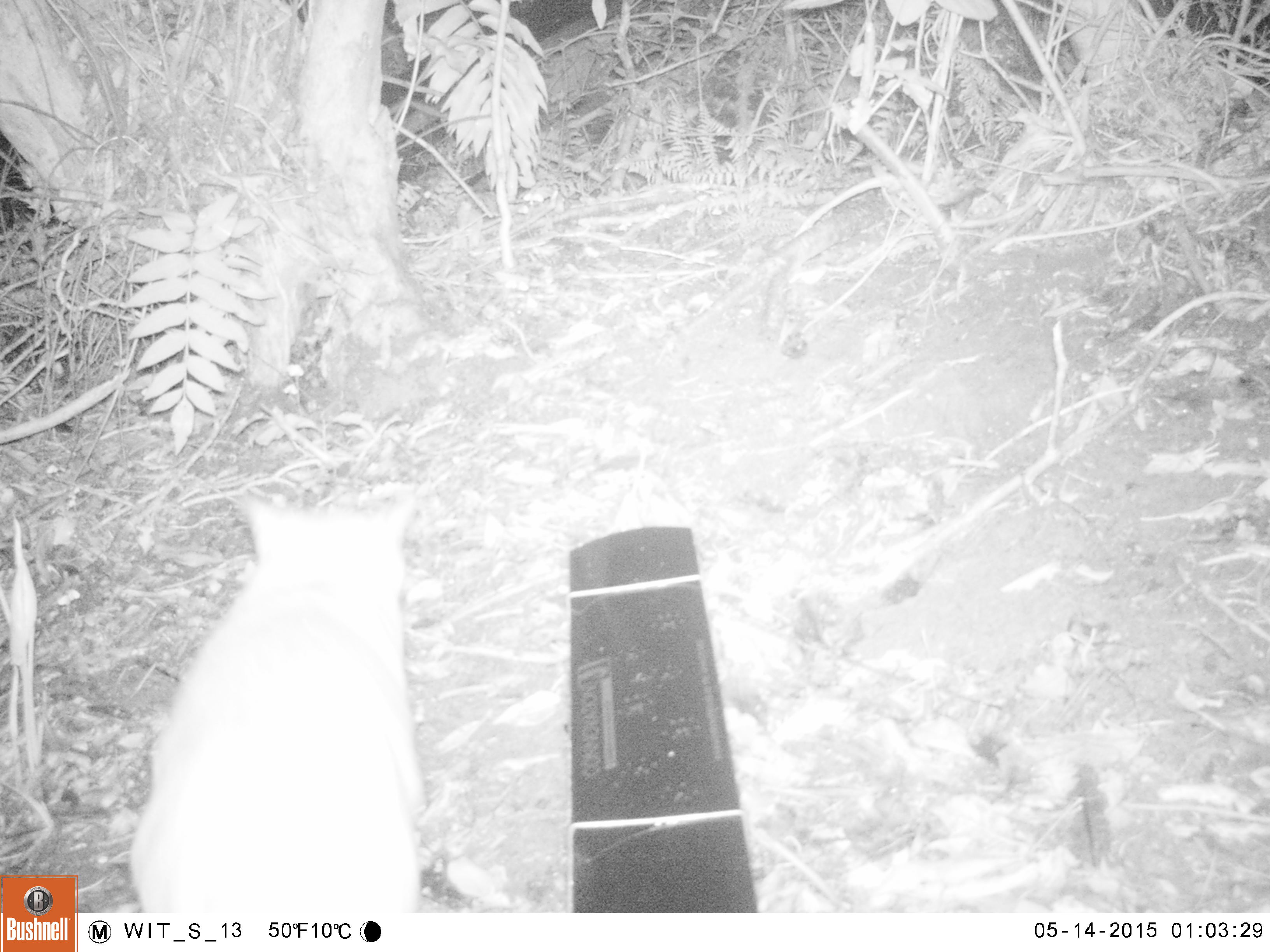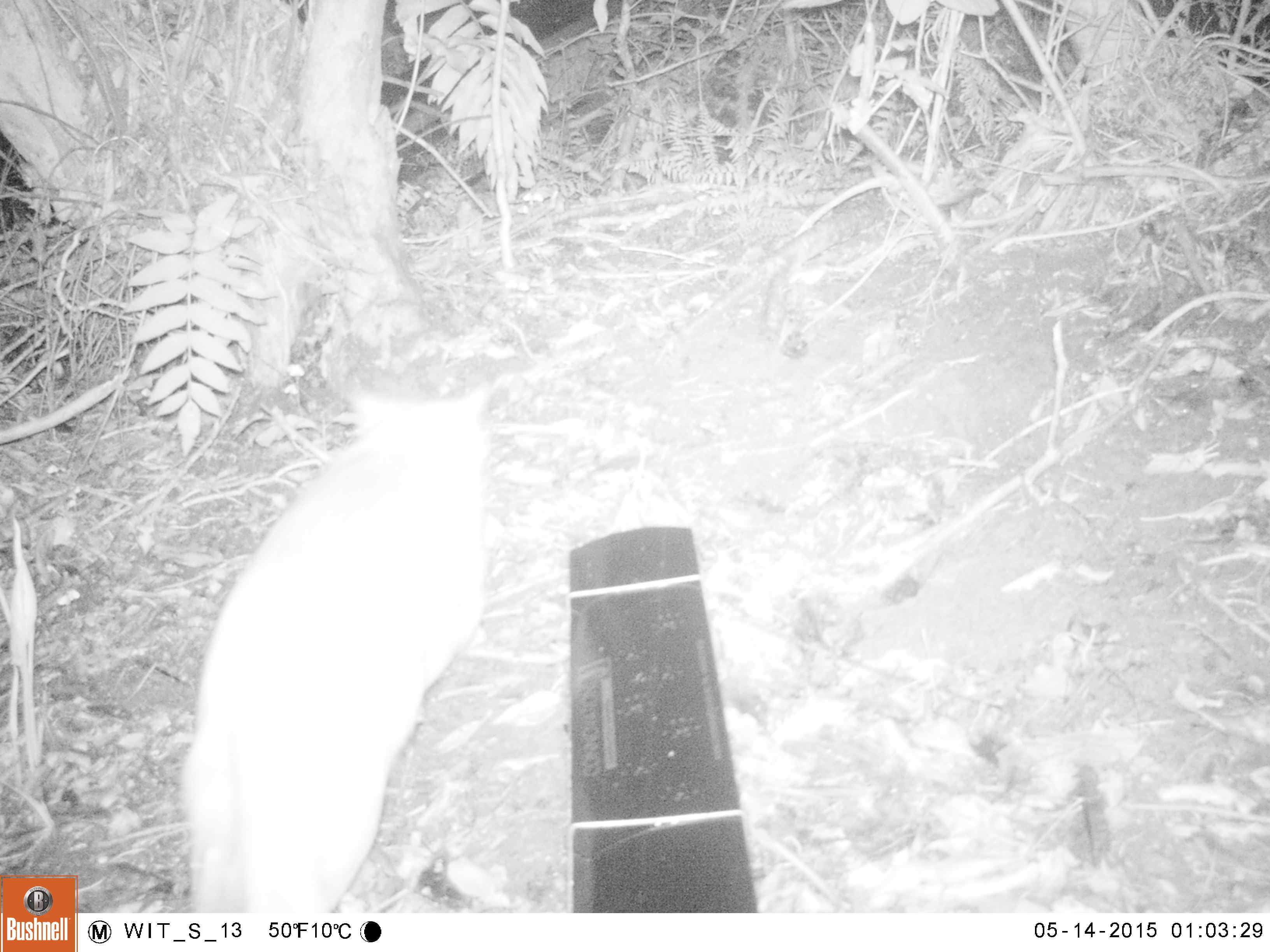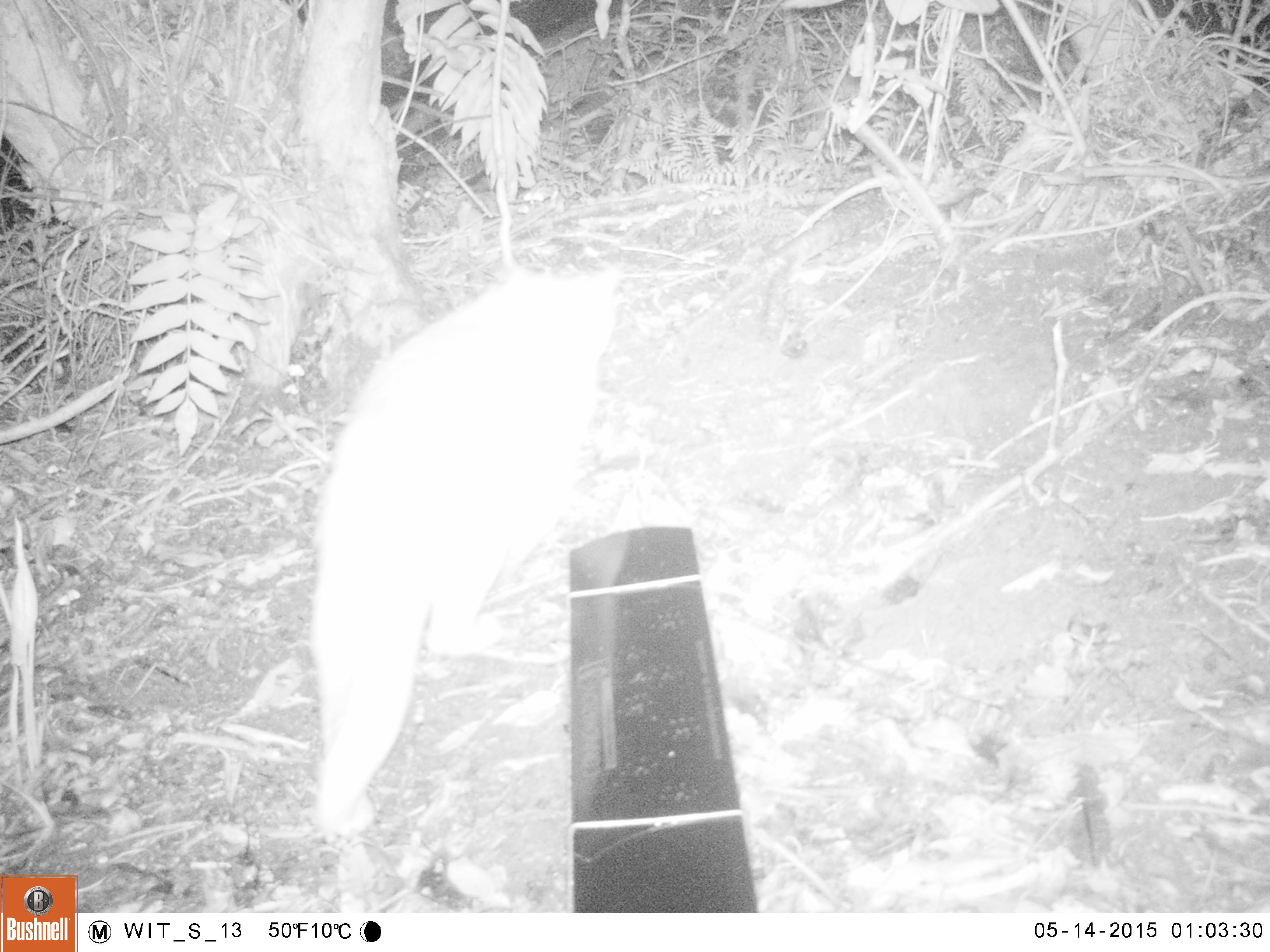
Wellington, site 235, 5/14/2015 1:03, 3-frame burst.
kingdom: Animalia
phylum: Chordata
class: Mammalia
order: Carnivora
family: Felidae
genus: Felis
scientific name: Felis catus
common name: cat